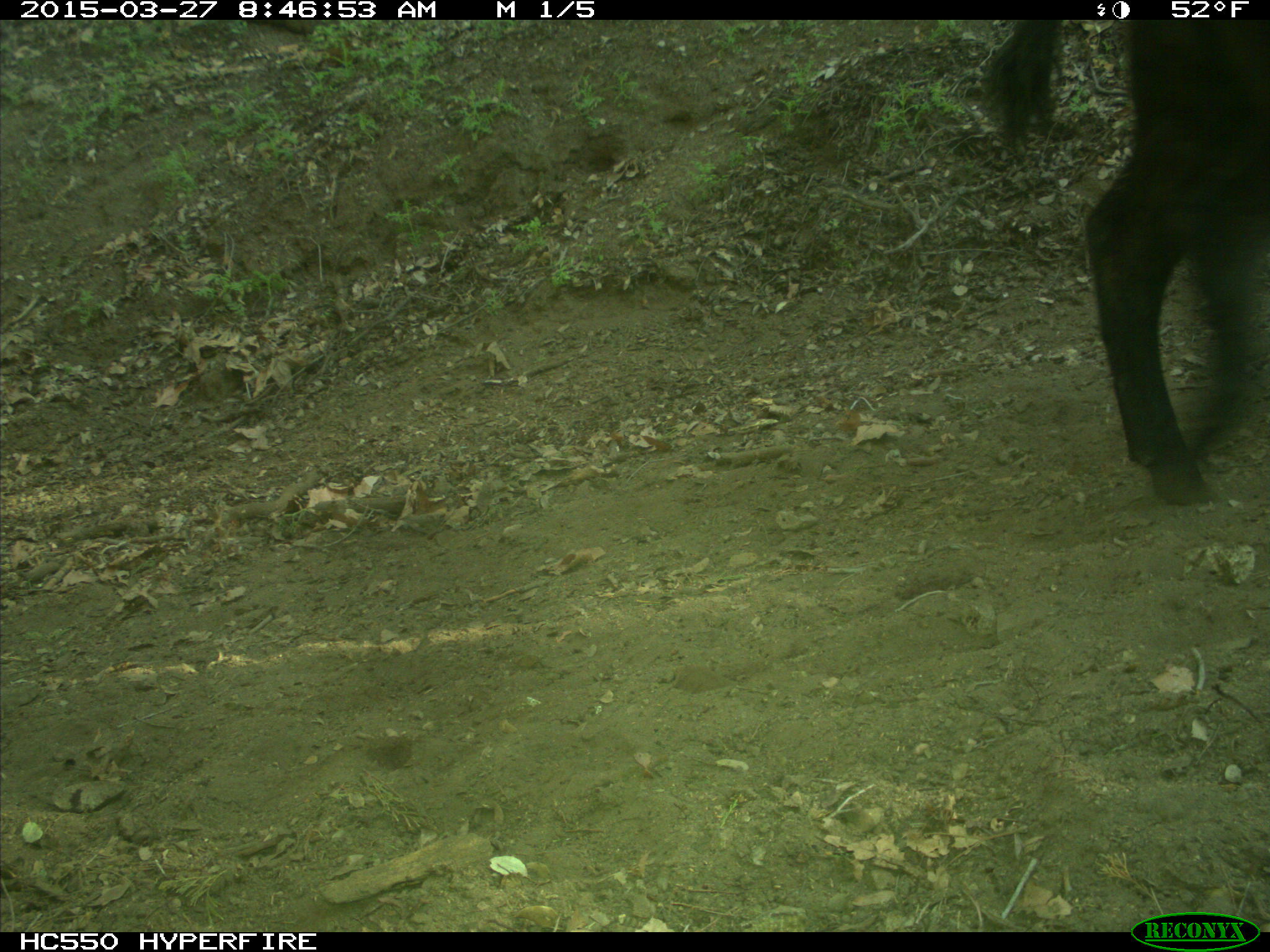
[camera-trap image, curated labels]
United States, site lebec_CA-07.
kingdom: Animalia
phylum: Chordata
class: Mammalia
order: Artiodactyla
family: Bovidae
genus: Bos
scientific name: Bos taurus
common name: domestic cow